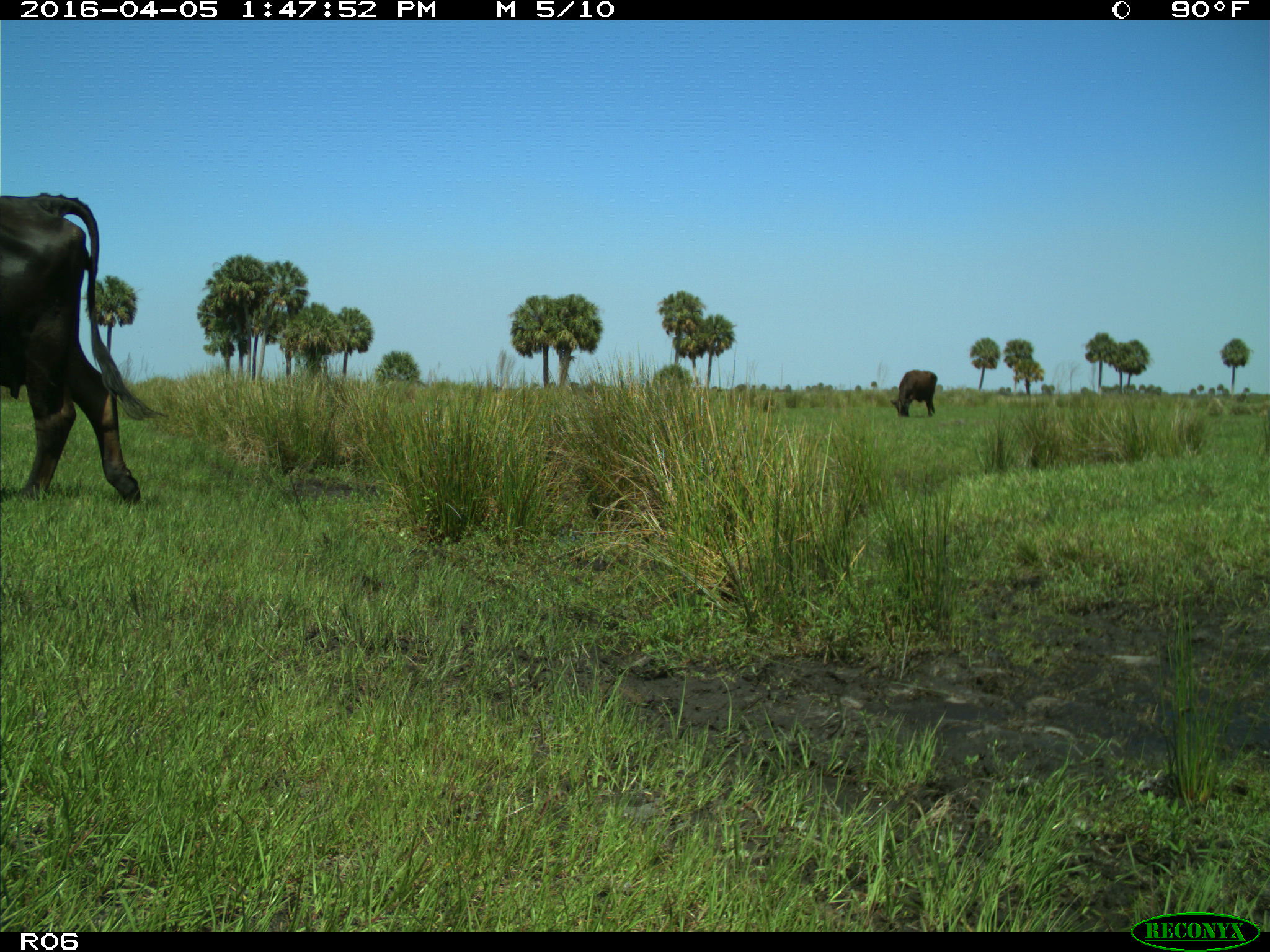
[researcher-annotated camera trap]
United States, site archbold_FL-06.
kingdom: Animalia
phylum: Chordata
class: Mammalia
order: Artiodactyla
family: Bovidae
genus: Bos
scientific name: Bos taurus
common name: domestic cow